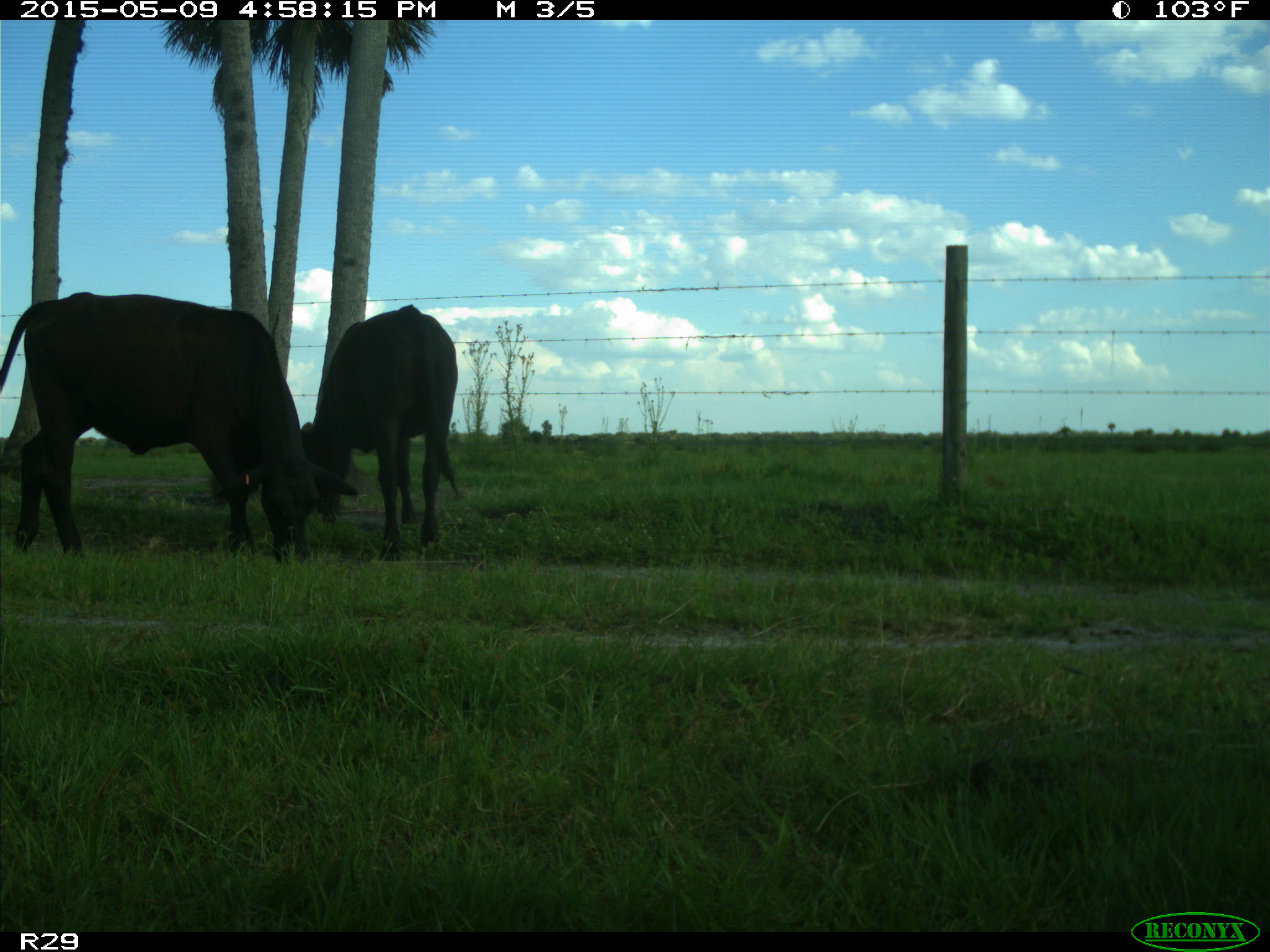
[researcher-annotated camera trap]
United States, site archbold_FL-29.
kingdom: Animalia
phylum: Chordata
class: Mammalia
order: Artiodactyla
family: Bovidae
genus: Bos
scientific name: Bos taurus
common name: domestic cow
Bos taurus (domestic cow).